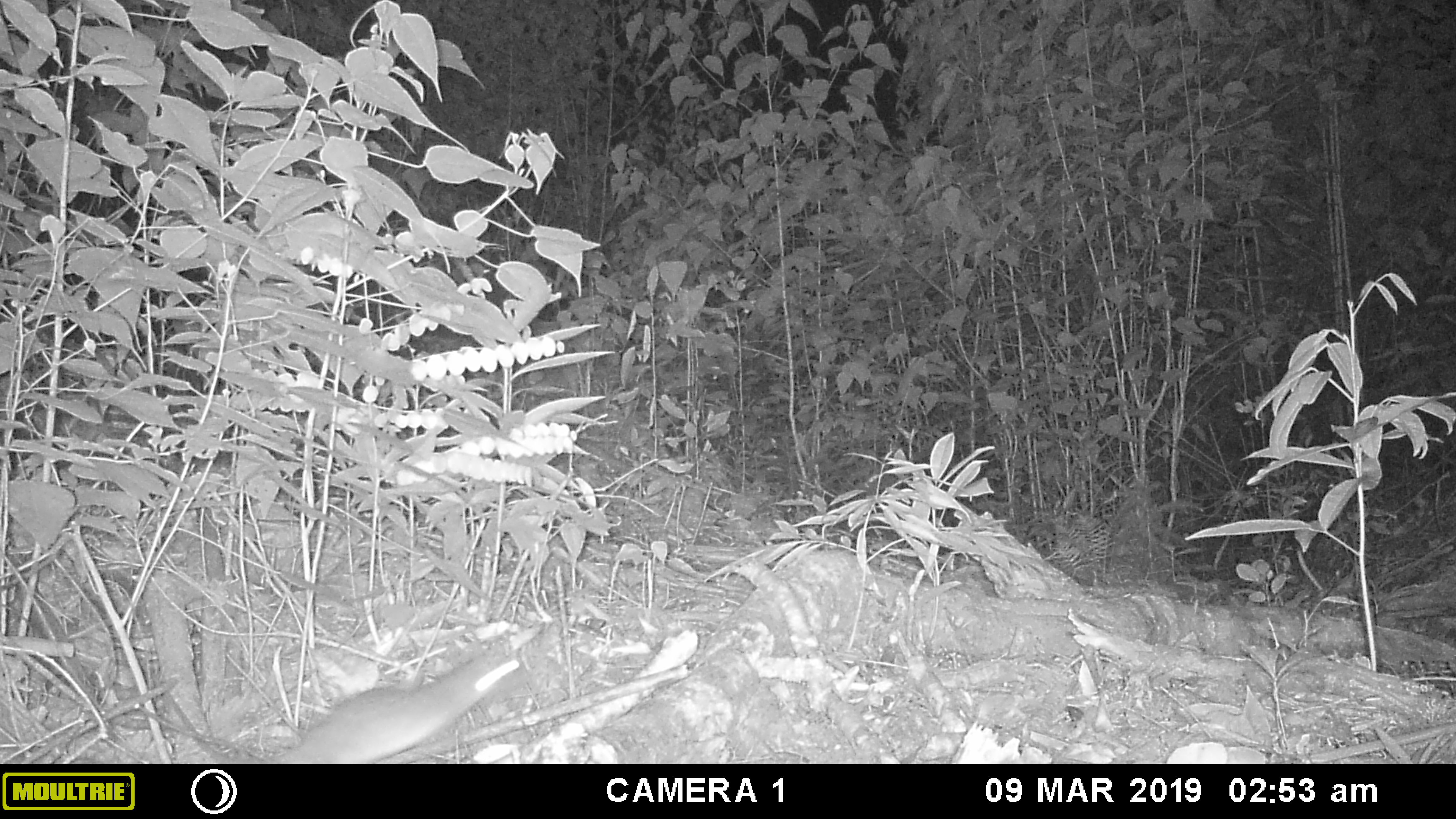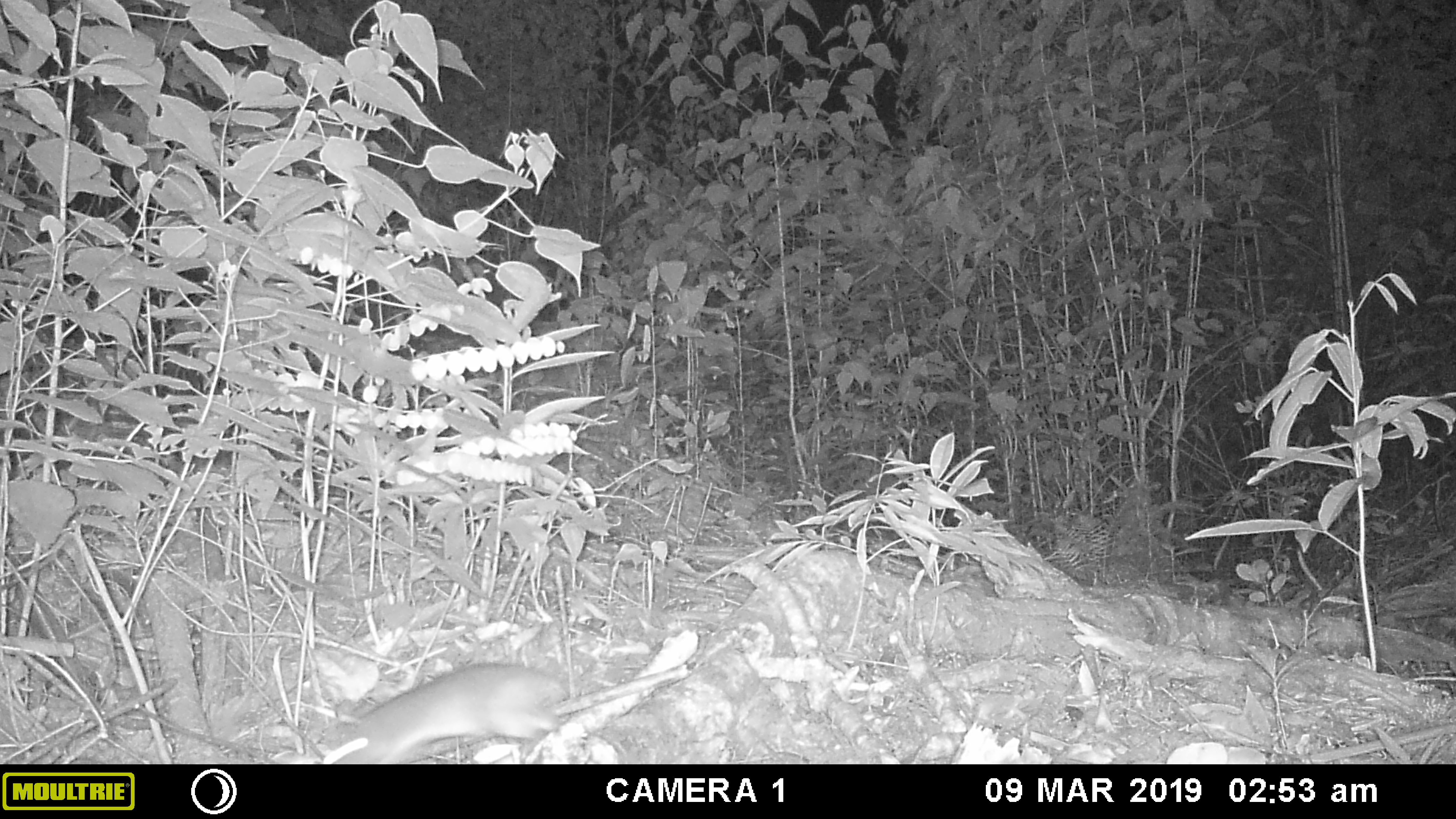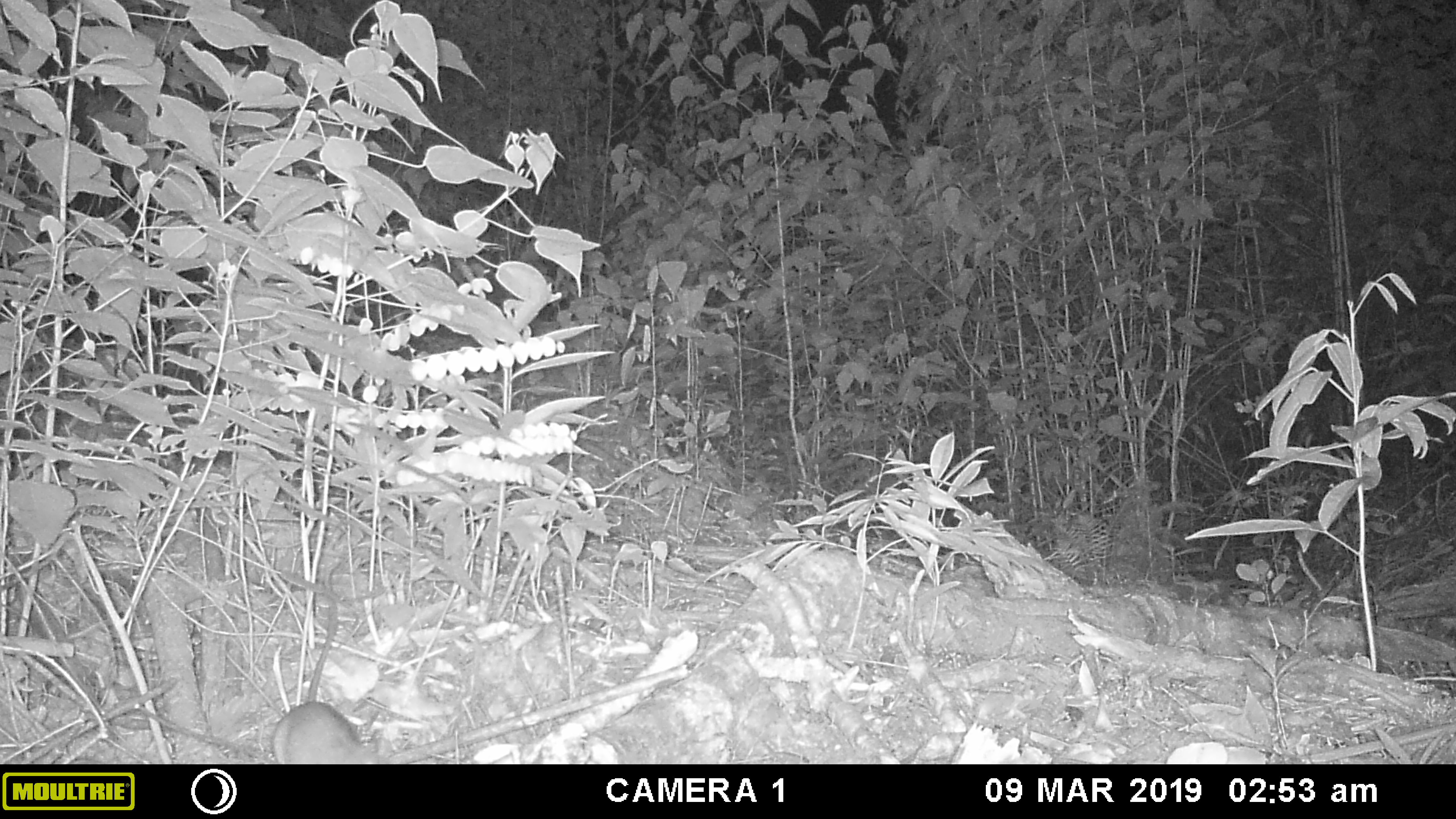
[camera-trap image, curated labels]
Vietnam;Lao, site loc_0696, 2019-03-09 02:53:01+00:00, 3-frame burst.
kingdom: Animalia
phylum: Chordata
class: Mammalia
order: Rodentia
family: Muridae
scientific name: Muridae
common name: old-world mice and rats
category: unidentified murid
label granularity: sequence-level